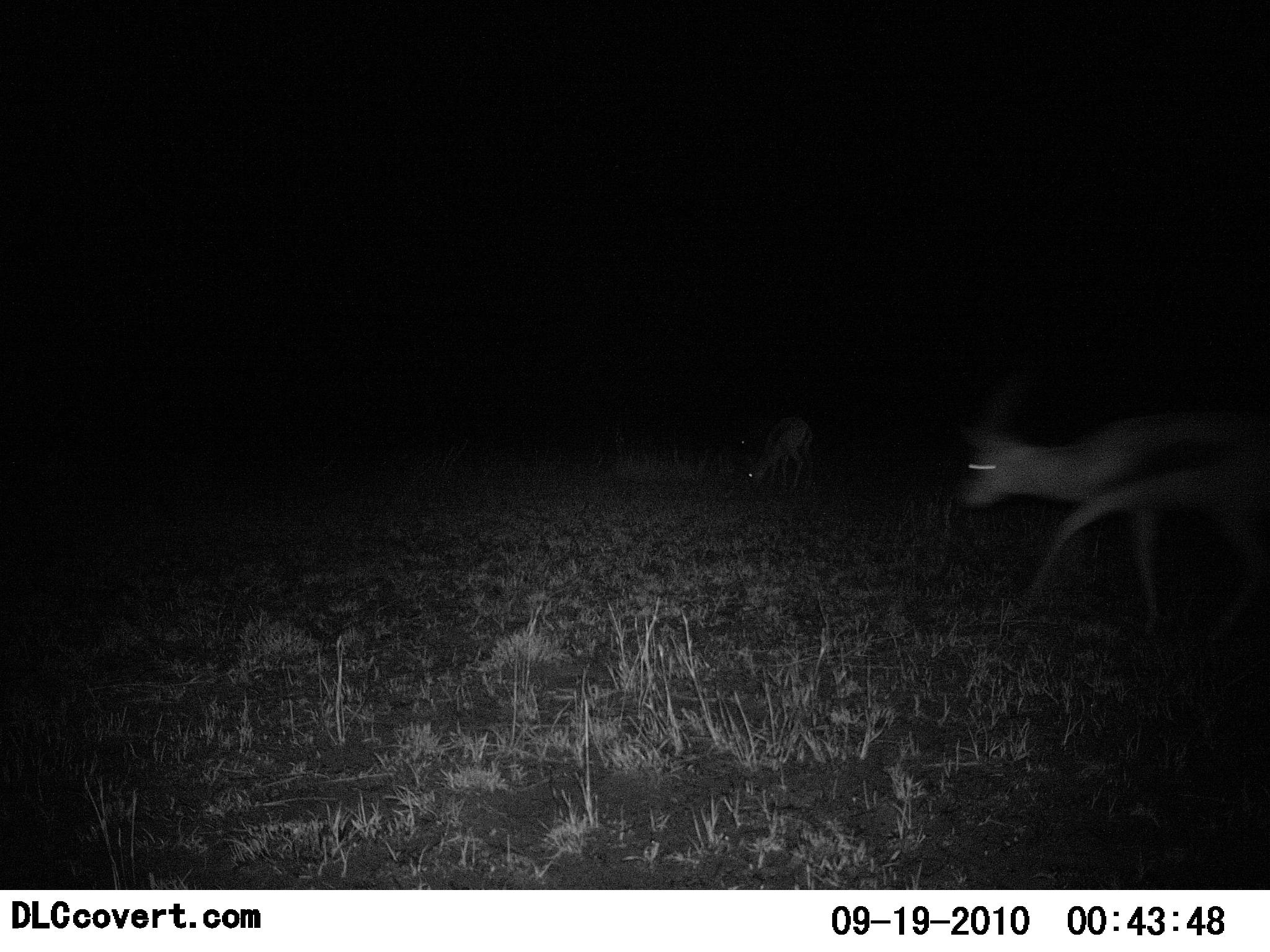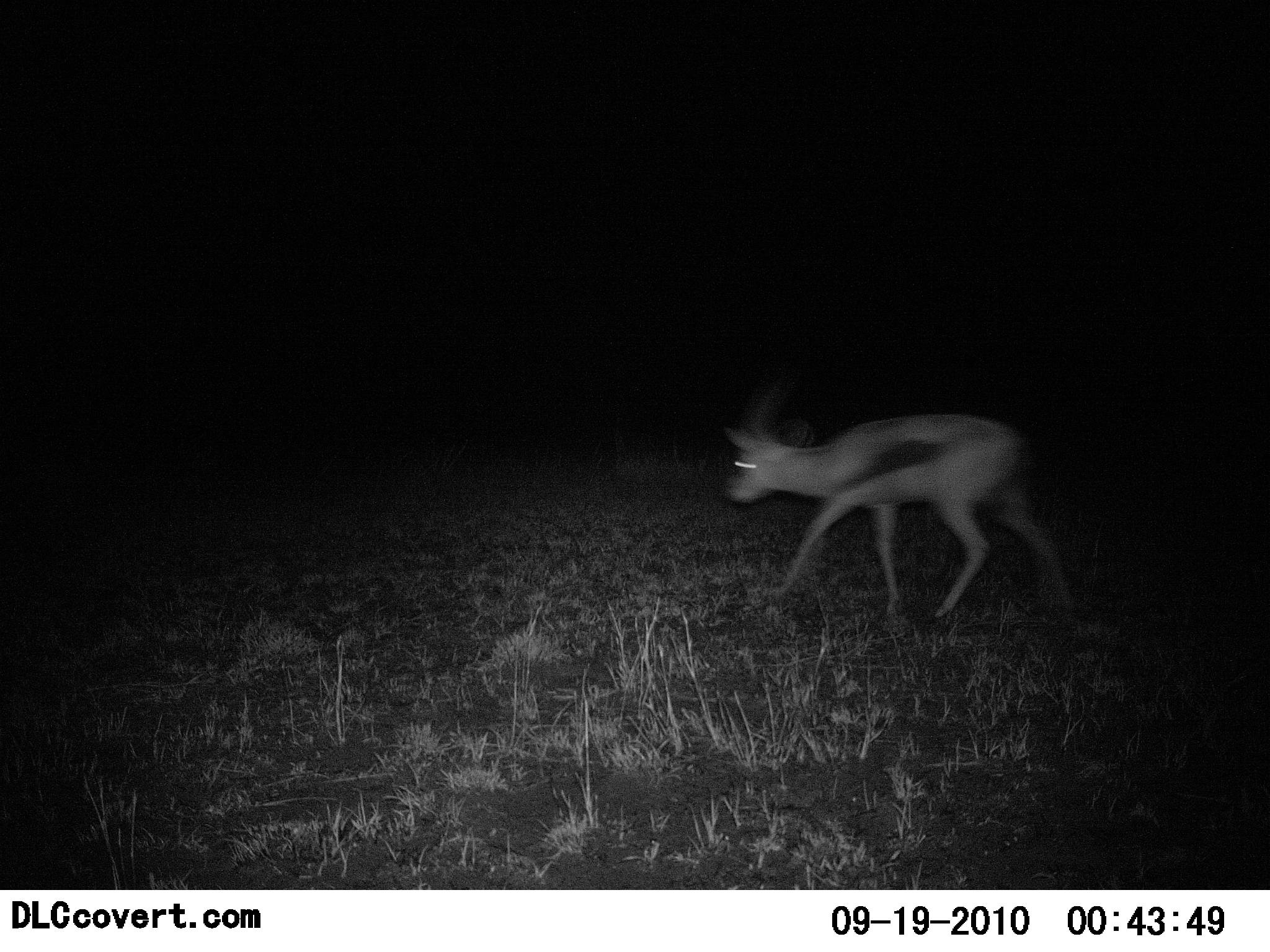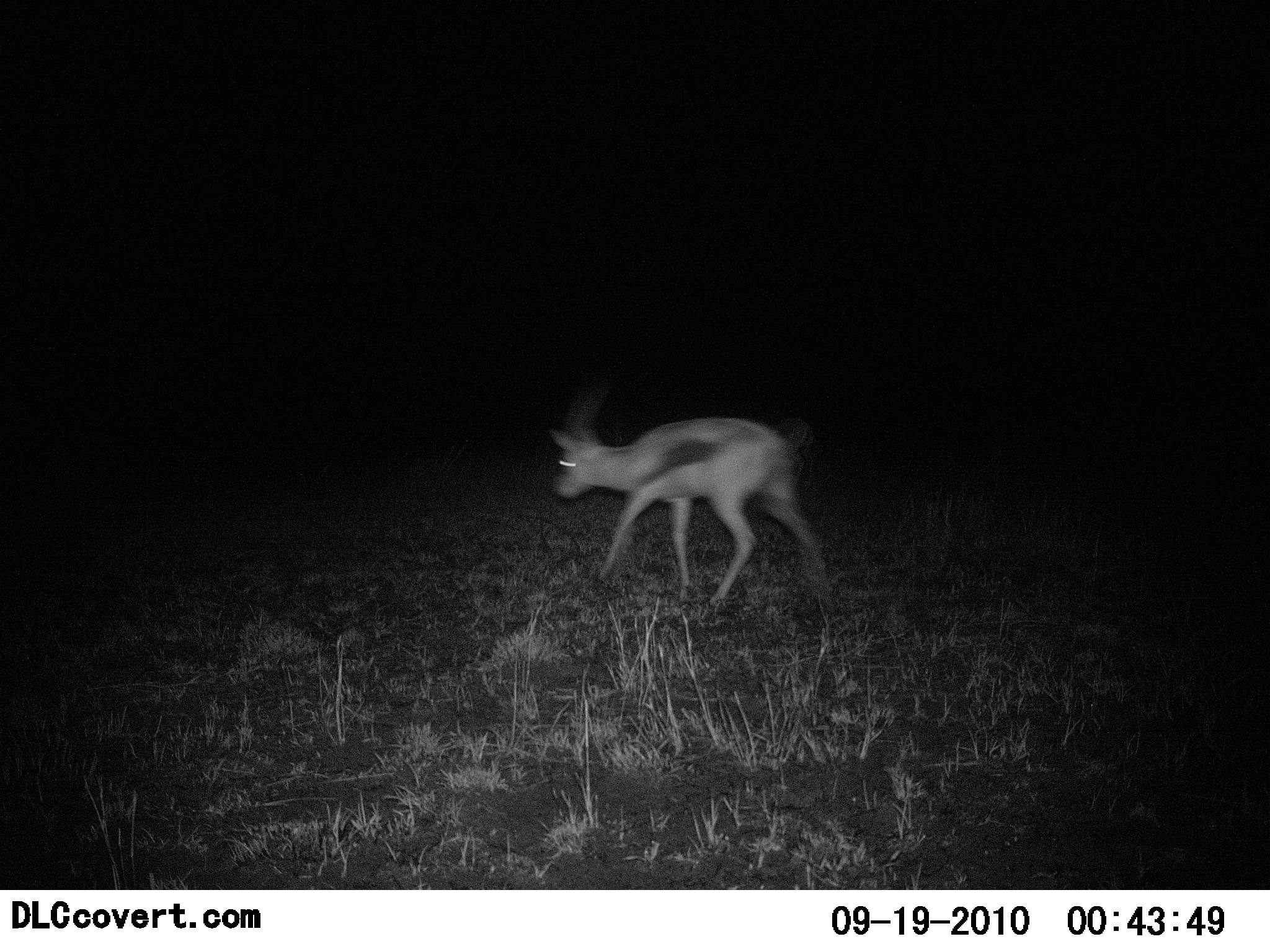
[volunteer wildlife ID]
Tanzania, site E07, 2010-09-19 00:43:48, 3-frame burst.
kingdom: Animalia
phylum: Chordata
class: Mammalia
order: Artiodactyla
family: Bovidae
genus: Eudorcas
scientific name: Eudorcas thomsonii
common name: thomson's gazelle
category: gazellethomsons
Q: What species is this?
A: Gazellethomsons (thomson's gazelle) (Eudorcas thomsonii).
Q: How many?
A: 1.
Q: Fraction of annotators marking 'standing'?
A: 11%.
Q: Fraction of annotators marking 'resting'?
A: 0%.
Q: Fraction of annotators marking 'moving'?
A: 100%.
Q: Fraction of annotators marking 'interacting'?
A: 0%.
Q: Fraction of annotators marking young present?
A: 0%.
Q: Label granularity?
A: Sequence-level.